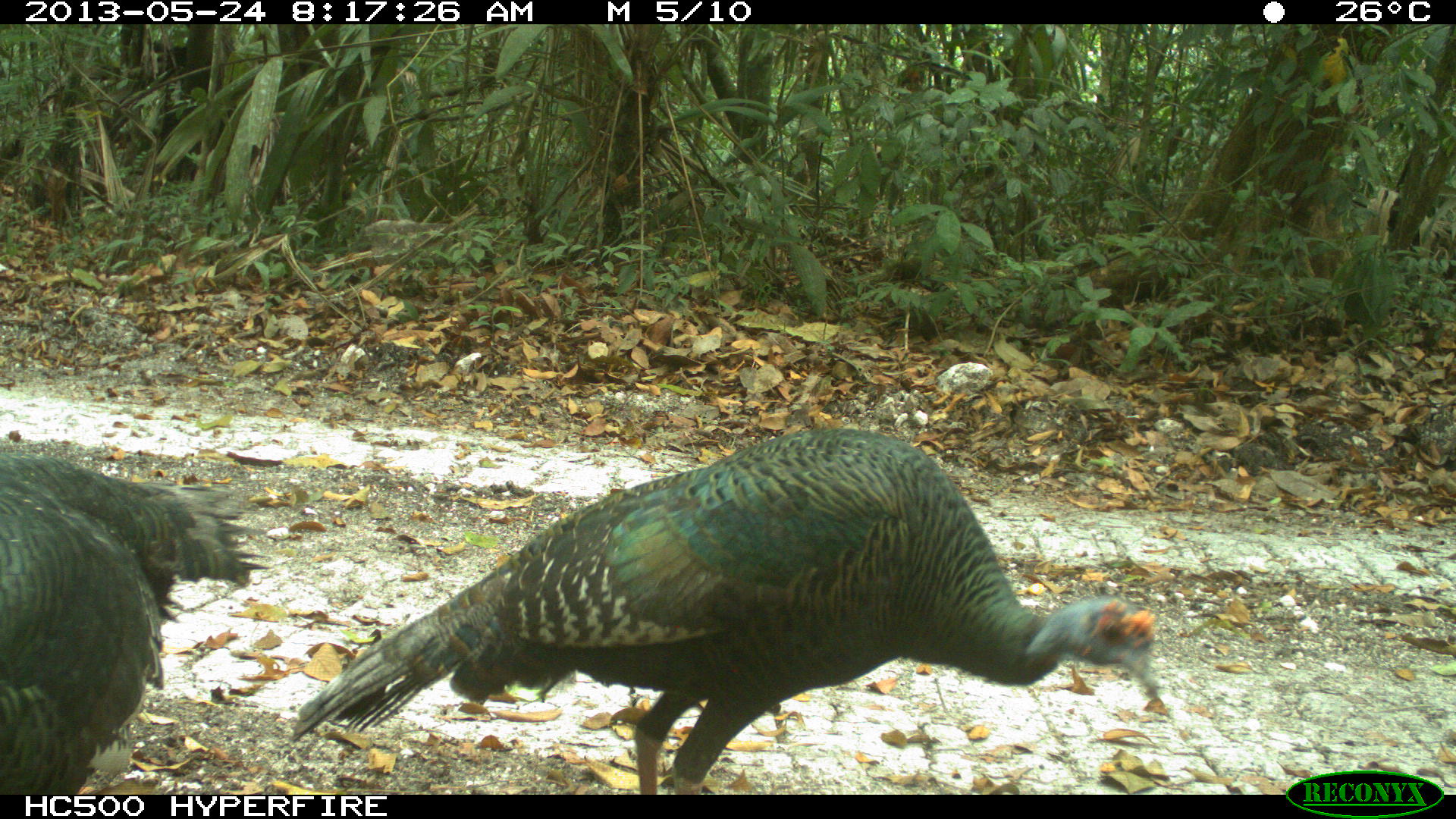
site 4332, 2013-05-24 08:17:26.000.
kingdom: Animalia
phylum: Chordata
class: Aves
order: Galliformes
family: Phasianidae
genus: Meleagris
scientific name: Meleagris ocellata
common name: ocellated turkey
Meleagris ocellata (ocellated turkey), count 3.